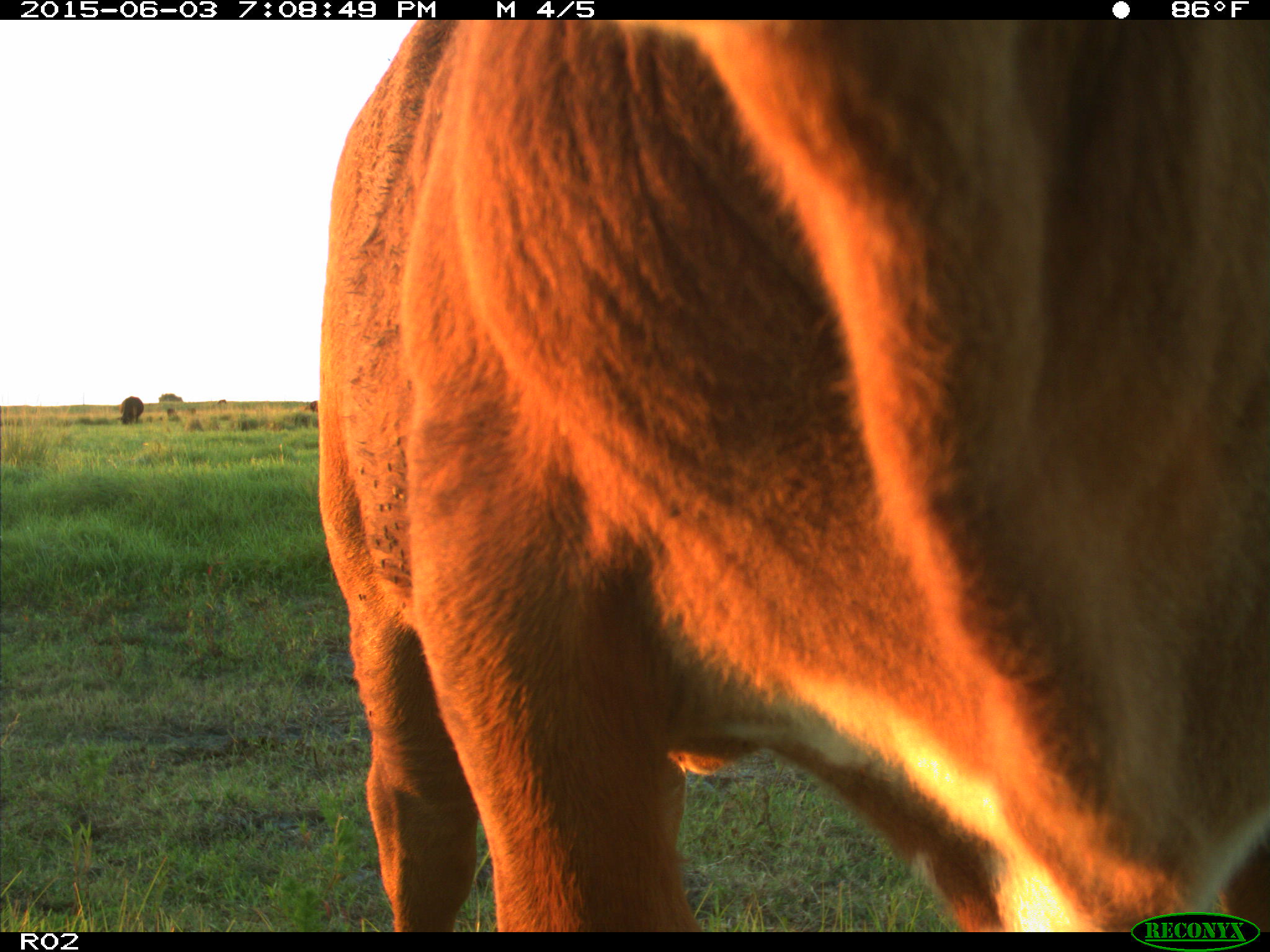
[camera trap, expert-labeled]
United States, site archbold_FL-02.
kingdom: Animalia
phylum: Chordata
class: Mammalia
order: Artiodactyla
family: Bovidae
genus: Bos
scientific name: Bos taurus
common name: domestic cow